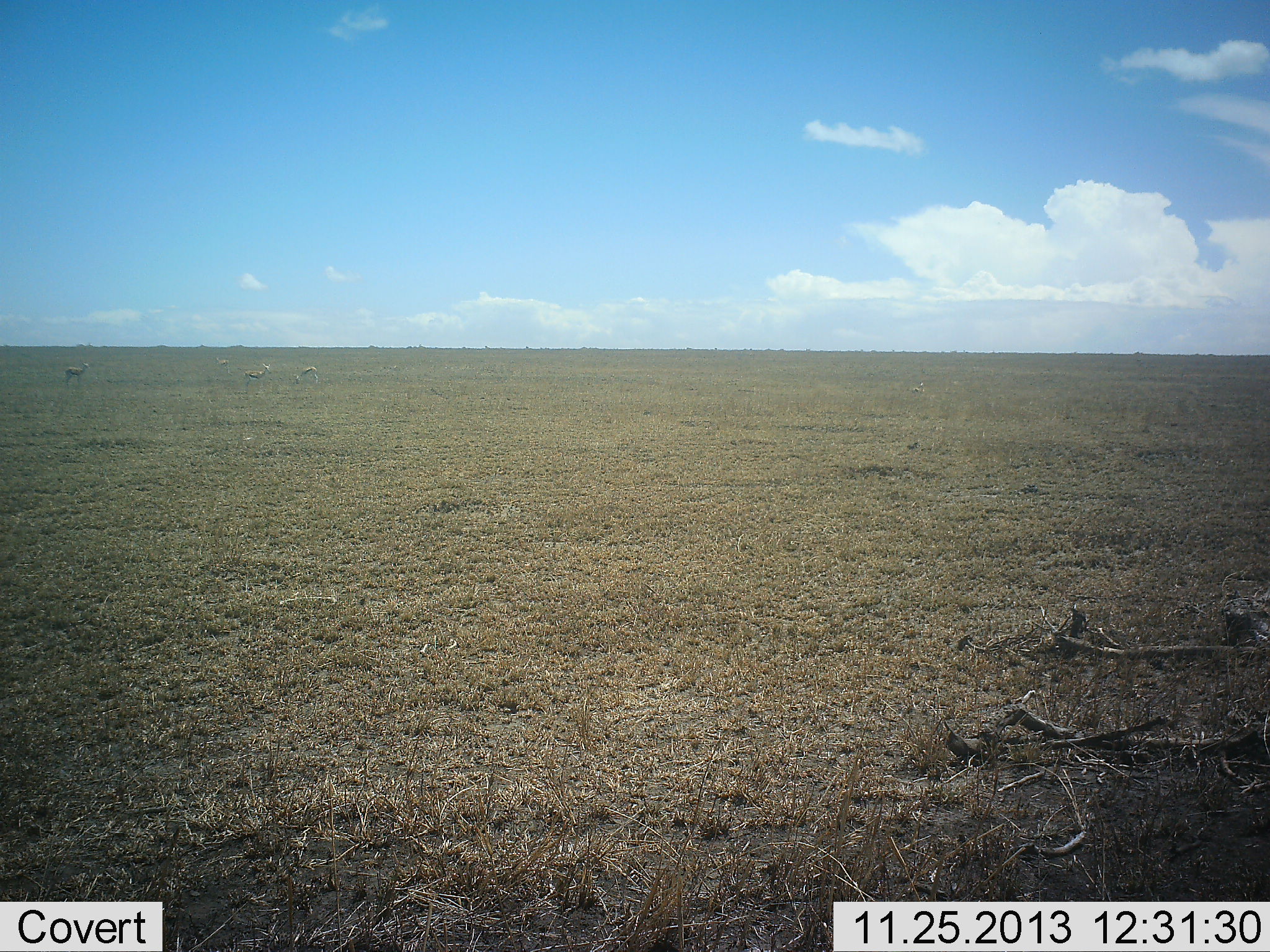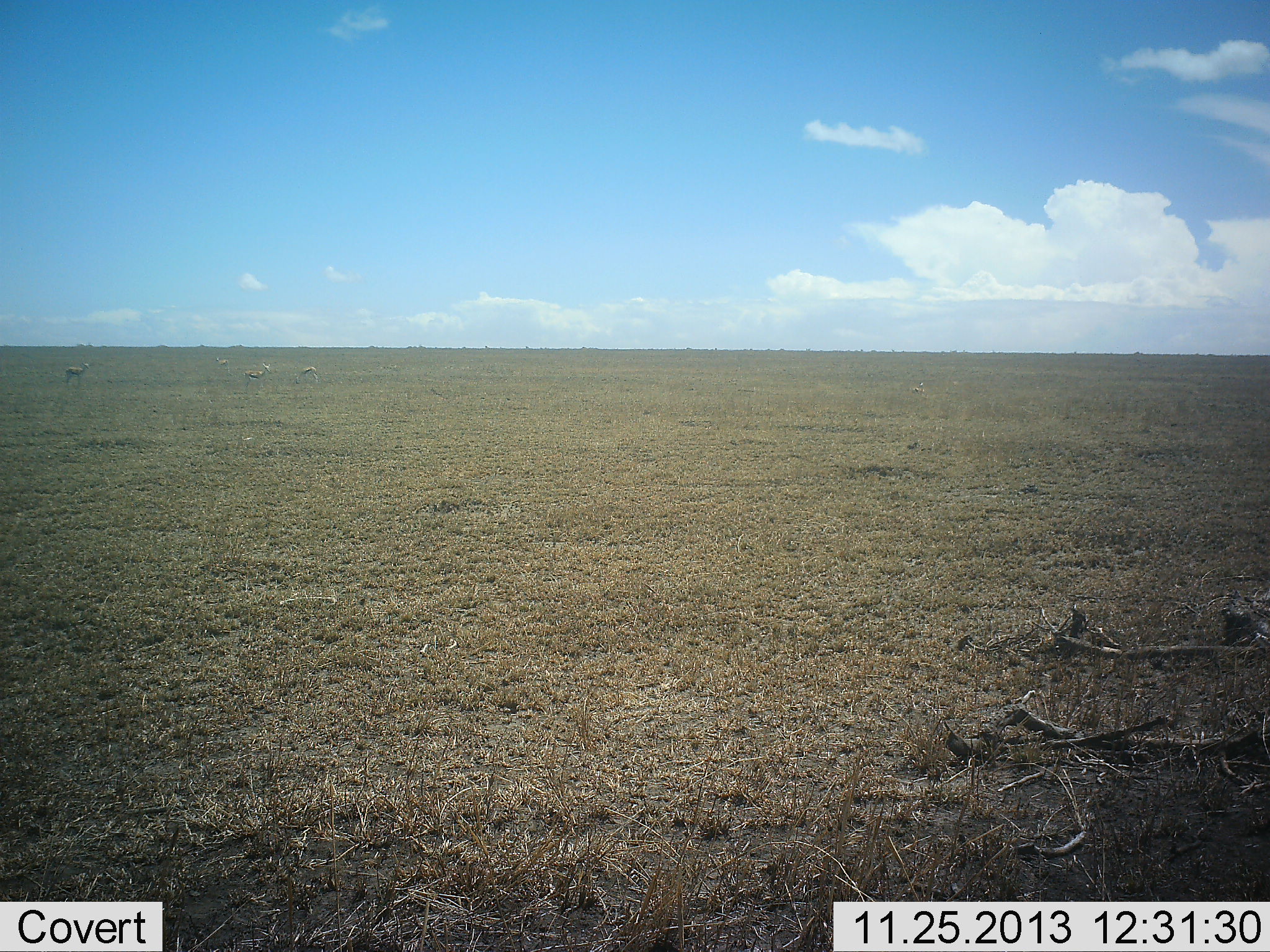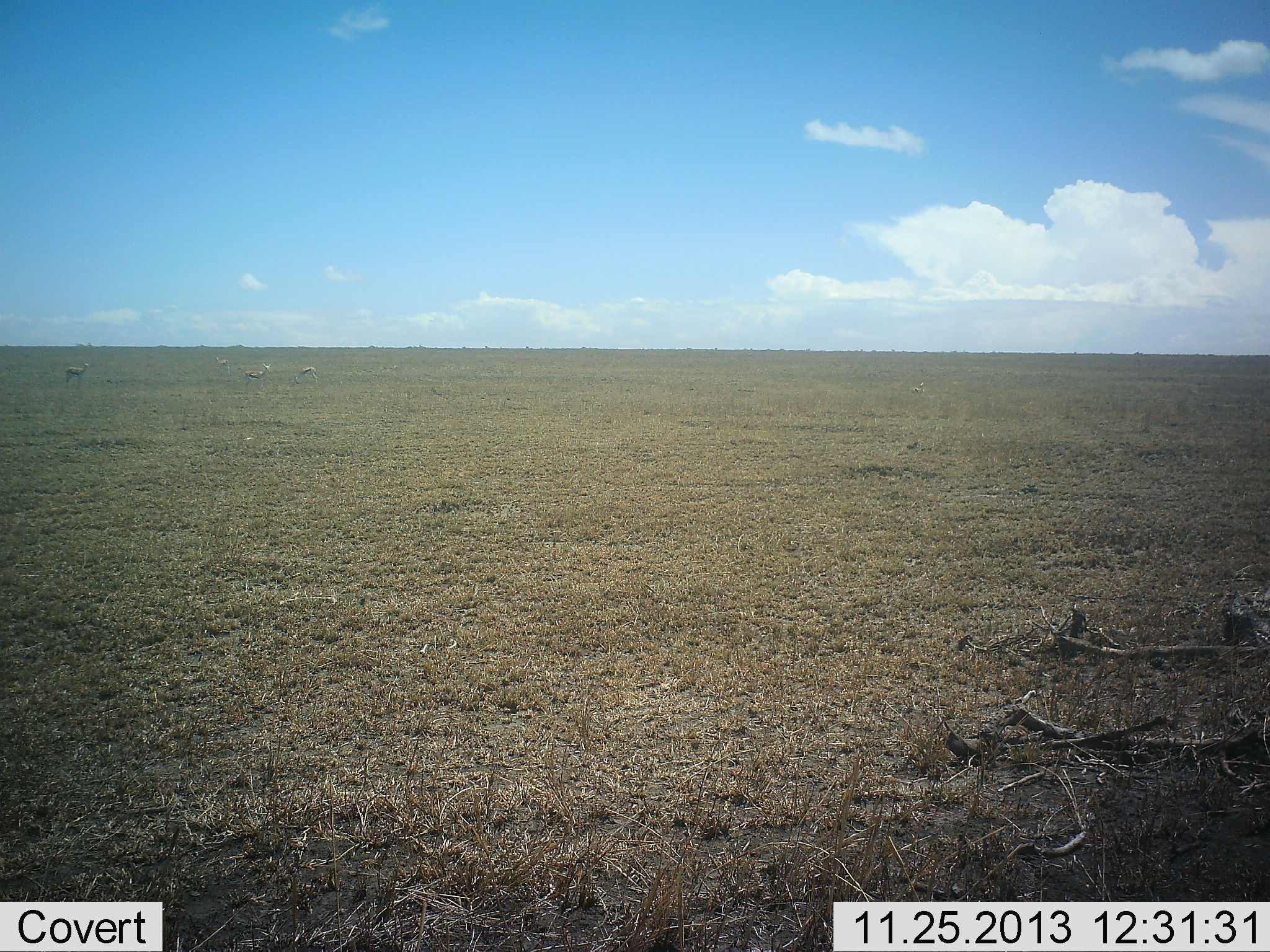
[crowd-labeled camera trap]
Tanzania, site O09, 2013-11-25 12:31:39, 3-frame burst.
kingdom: Animalia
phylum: Chordata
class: Mammalia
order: Artiodactyla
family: Bovidae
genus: Eudorcas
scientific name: Eudorcas thomsonii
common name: thomson's gazelle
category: gazellethomsons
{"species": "gazellethomsons (thomson's gazelle) (Eudorcas thomsonii)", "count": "4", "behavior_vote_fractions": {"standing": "86%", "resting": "0%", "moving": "0%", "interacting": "0%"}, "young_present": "0%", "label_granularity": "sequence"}